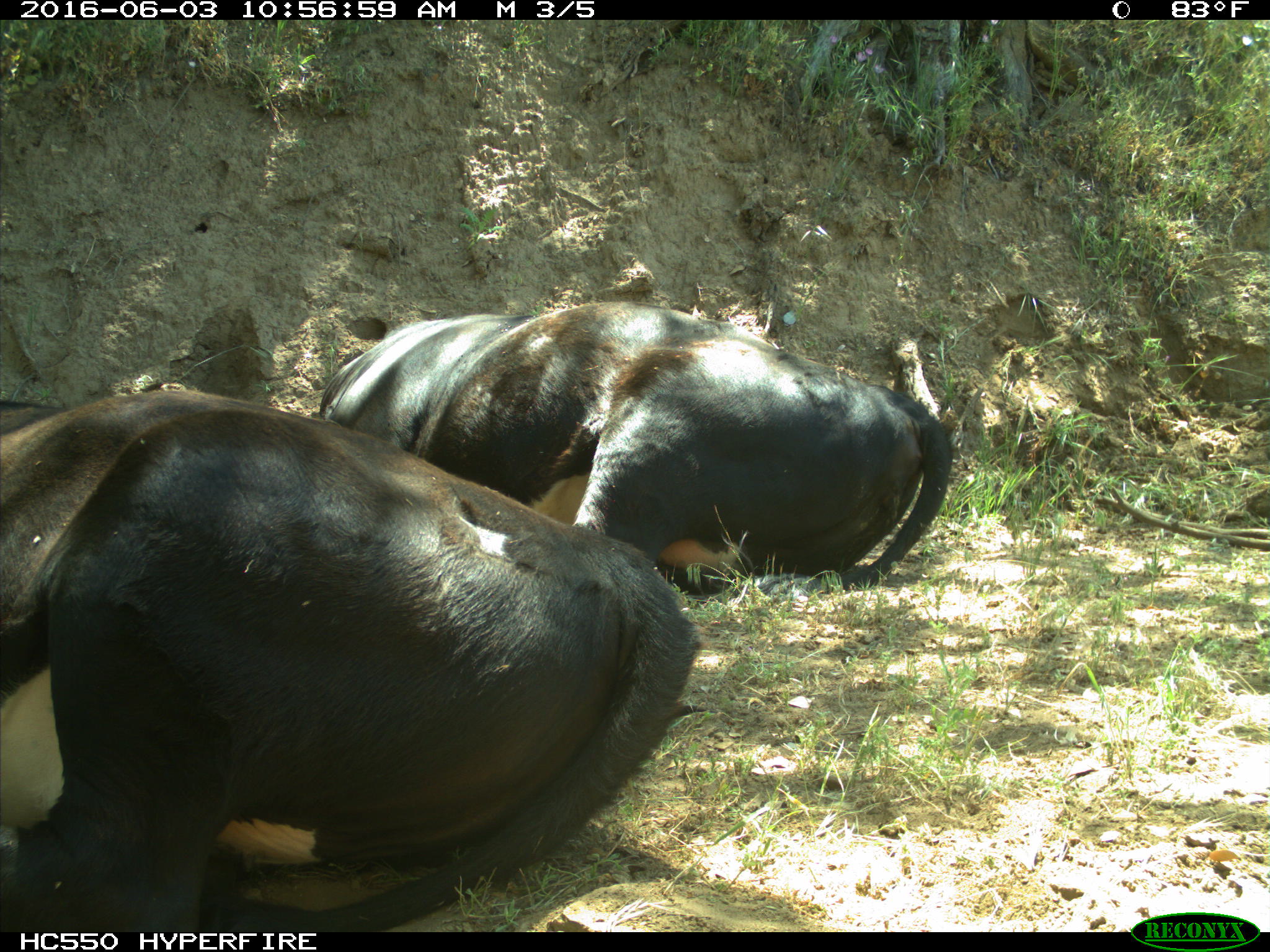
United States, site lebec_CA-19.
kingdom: Animalia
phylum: Chordata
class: Mammalia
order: Artiodactyla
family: Bovidae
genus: Bos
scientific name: Bos taurus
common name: domestic cow